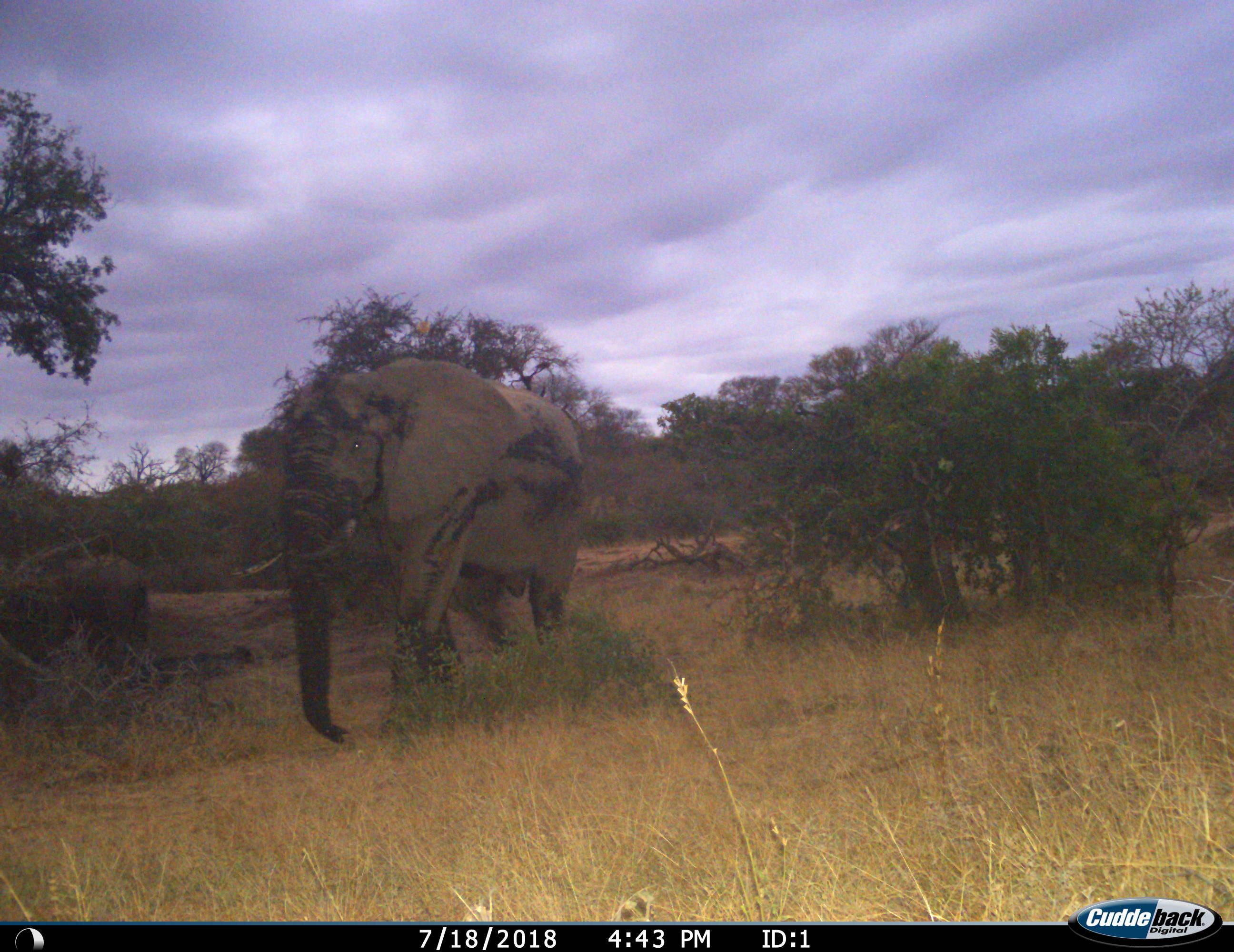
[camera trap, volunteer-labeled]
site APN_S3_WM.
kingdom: Animalia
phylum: Chordata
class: Mammalia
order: Proboscidea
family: Elephantidae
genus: Loxodonta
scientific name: Loxodonta africana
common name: african bush elephant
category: elephant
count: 2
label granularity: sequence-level